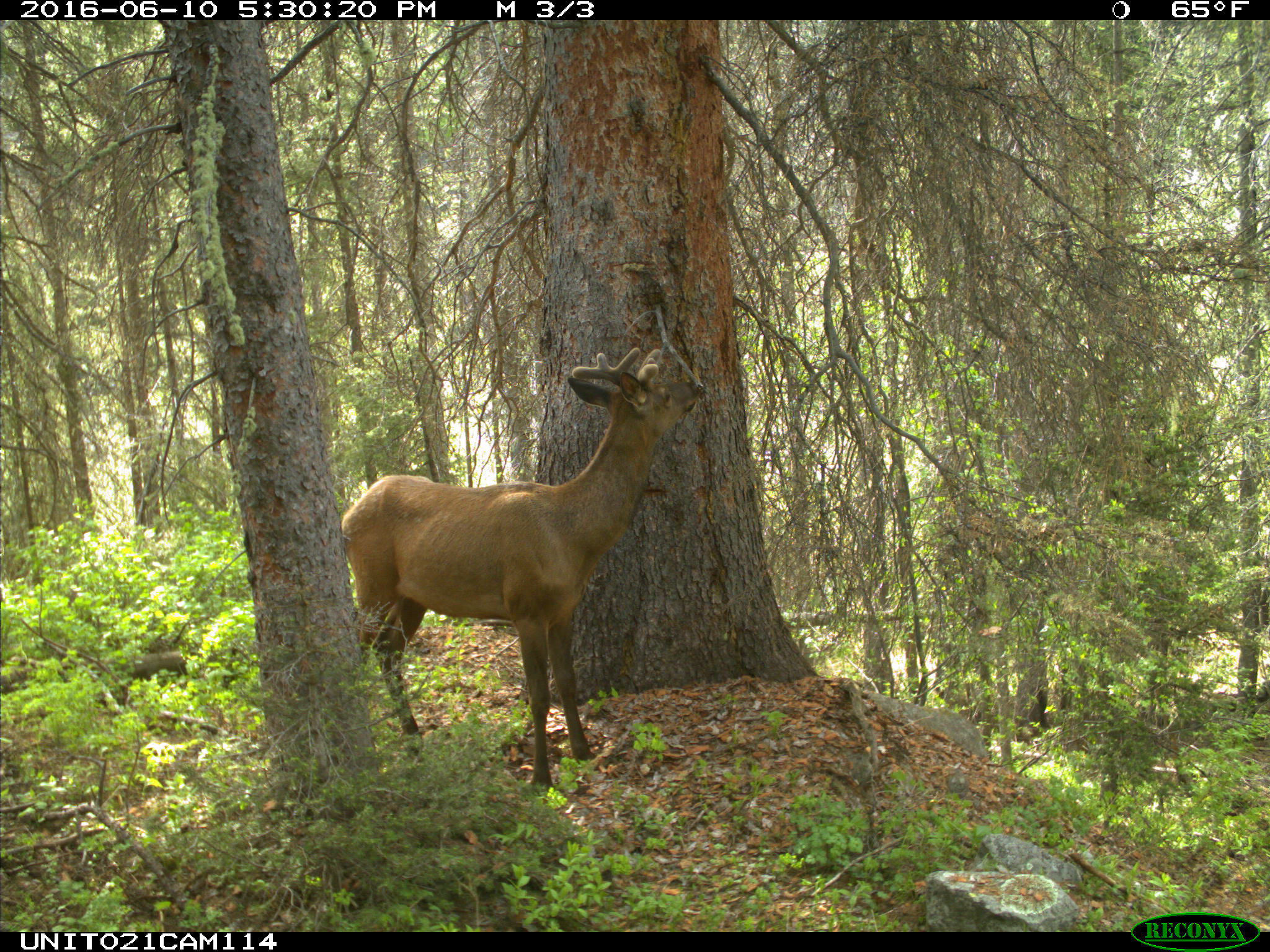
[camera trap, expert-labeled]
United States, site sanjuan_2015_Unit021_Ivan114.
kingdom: Animalia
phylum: Chordata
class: Mammalia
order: Artiodactyla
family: Cervidae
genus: Cervus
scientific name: Cervus elaphus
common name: red deer